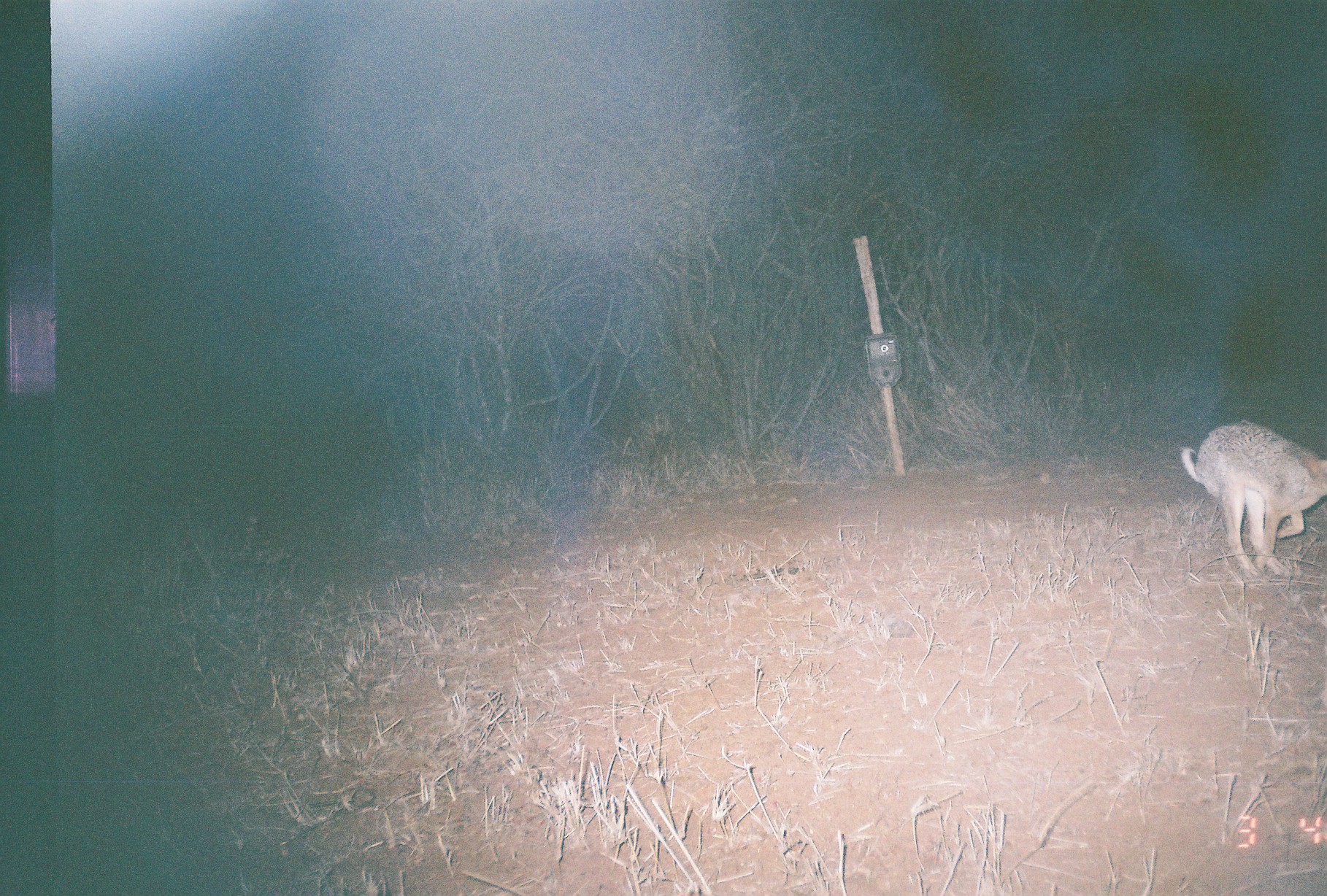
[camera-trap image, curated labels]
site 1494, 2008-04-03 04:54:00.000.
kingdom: Animalia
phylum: Chordata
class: Mammalia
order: Lagomorpha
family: Leporidae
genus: Lepus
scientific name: Lepus saxatilis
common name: scrub hare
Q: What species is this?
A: Lepus saxatilis (scrub hare).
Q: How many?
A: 1.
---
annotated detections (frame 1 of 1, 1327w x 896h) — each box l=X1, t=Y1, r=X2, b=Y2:
lepus saxatilis: l=1175, t=418, r=1327, b=580